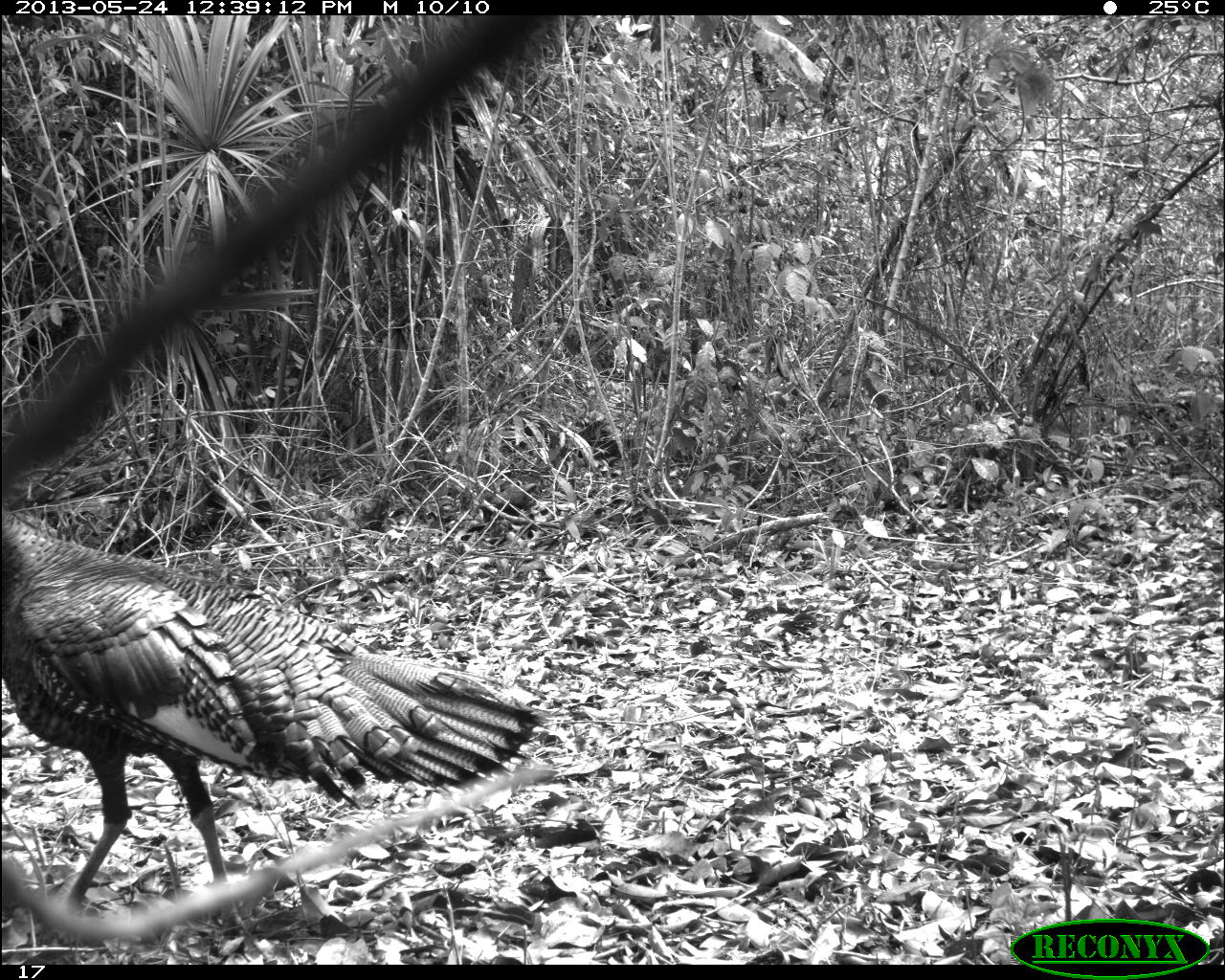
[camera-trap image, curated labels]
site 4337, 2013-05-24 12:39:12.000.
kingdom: Animalia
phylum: Chordata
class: Aves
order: Galliformes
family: Phasianidae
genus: Meleagris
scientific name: Meleagris ocellata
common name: ocellated turkey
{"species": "Meleagris ocellata (ocellated turkey)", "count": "1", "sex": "male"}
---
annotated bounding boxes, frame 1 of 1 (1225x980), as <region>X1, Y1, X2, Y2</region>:
meleagris ocellata: <region>0, 510, 548, 937</region>